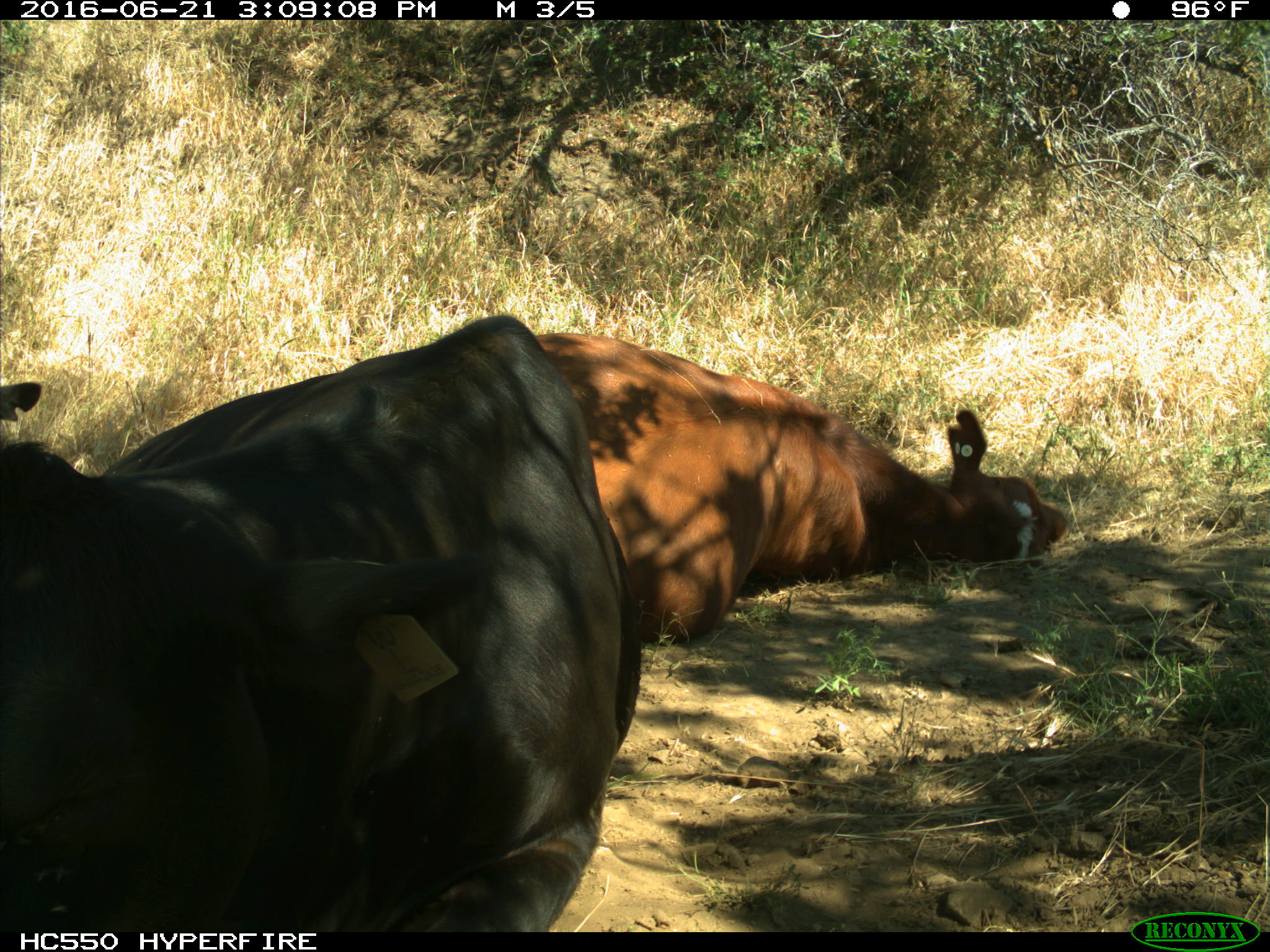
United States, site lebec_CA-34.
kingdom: Animalia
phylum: Chordata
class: Mammalia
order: Artiodactyla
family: Bovidae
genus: Bos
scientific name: Bos taurus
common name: domestic cow